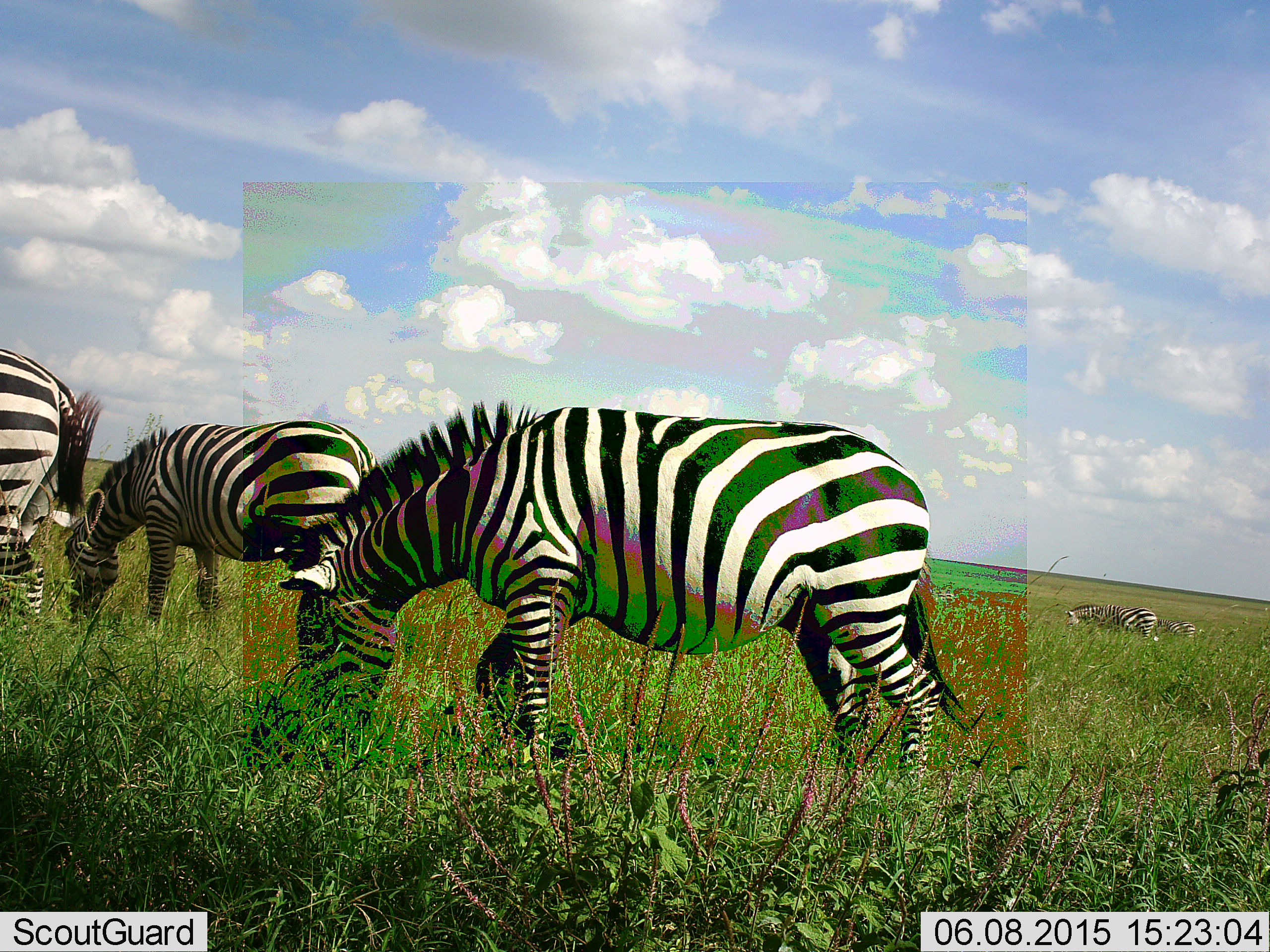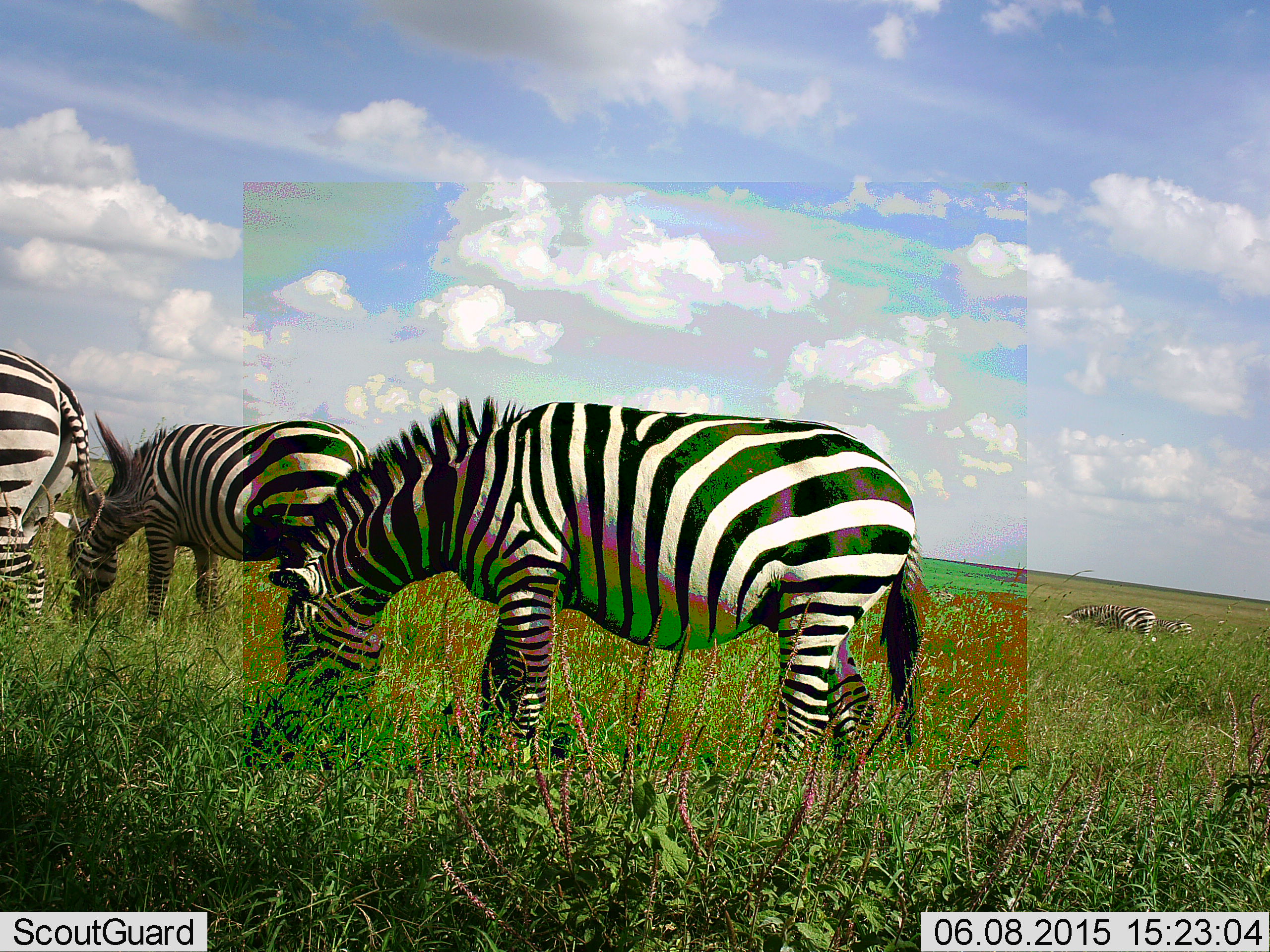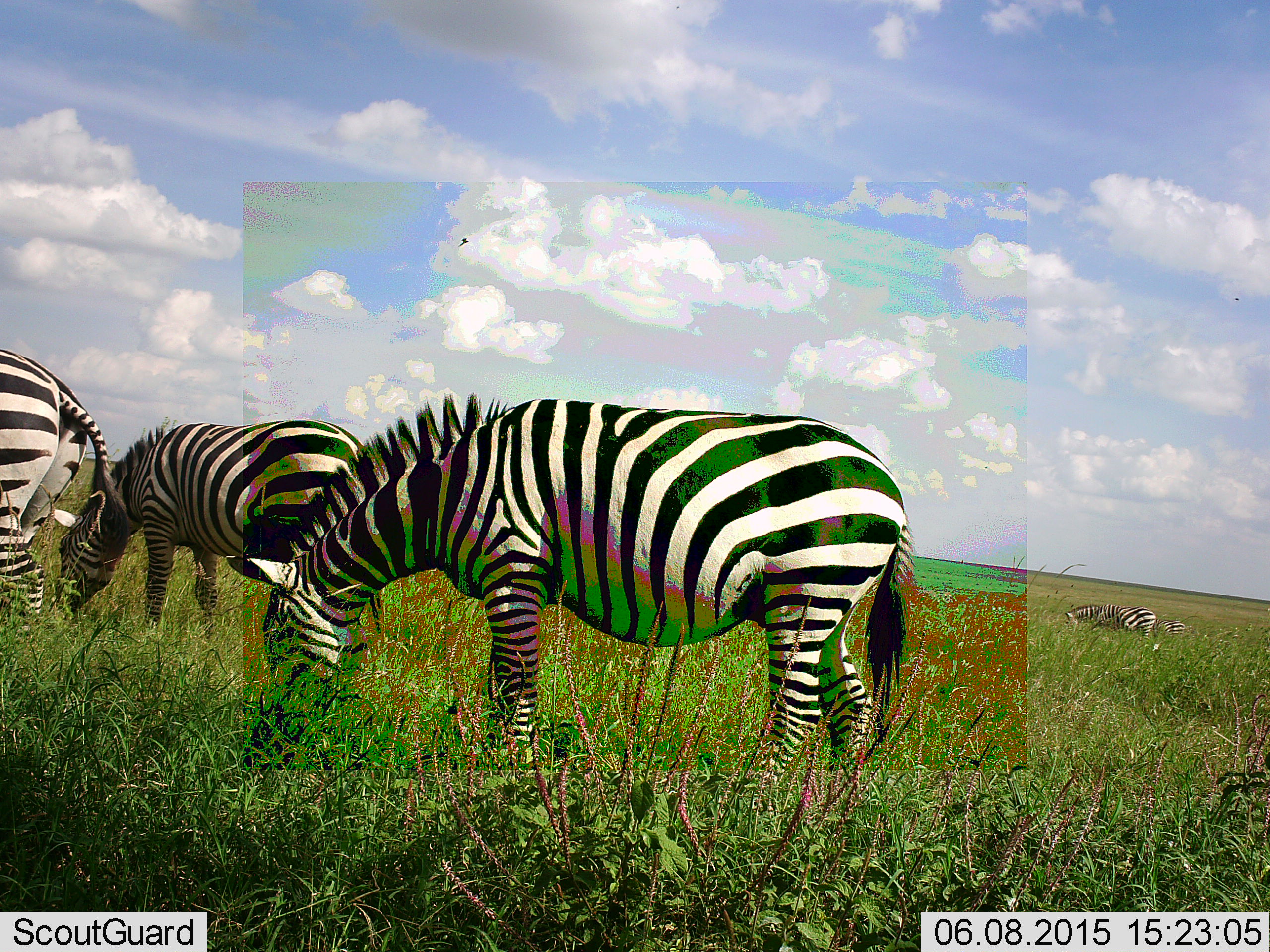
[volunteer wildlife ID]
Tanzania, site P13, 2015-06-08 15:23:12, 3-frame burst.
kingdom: Animalia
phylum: Chordata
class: Mammalia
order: Perissodactyla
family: Equidae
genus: Equus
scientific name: Equus quagga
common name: plains zebra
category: zebra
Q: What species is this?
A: Zebra (plains zebra) (Equus quagga).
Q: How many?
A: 6.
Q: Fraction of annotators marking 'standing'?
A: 30%.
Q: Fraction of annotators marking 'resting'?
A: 10%.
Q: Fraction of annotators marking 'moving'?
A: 10%.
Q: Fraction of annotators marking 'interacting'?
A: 0%.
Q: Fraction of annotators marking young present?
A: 0%.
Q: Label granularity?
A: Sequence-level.